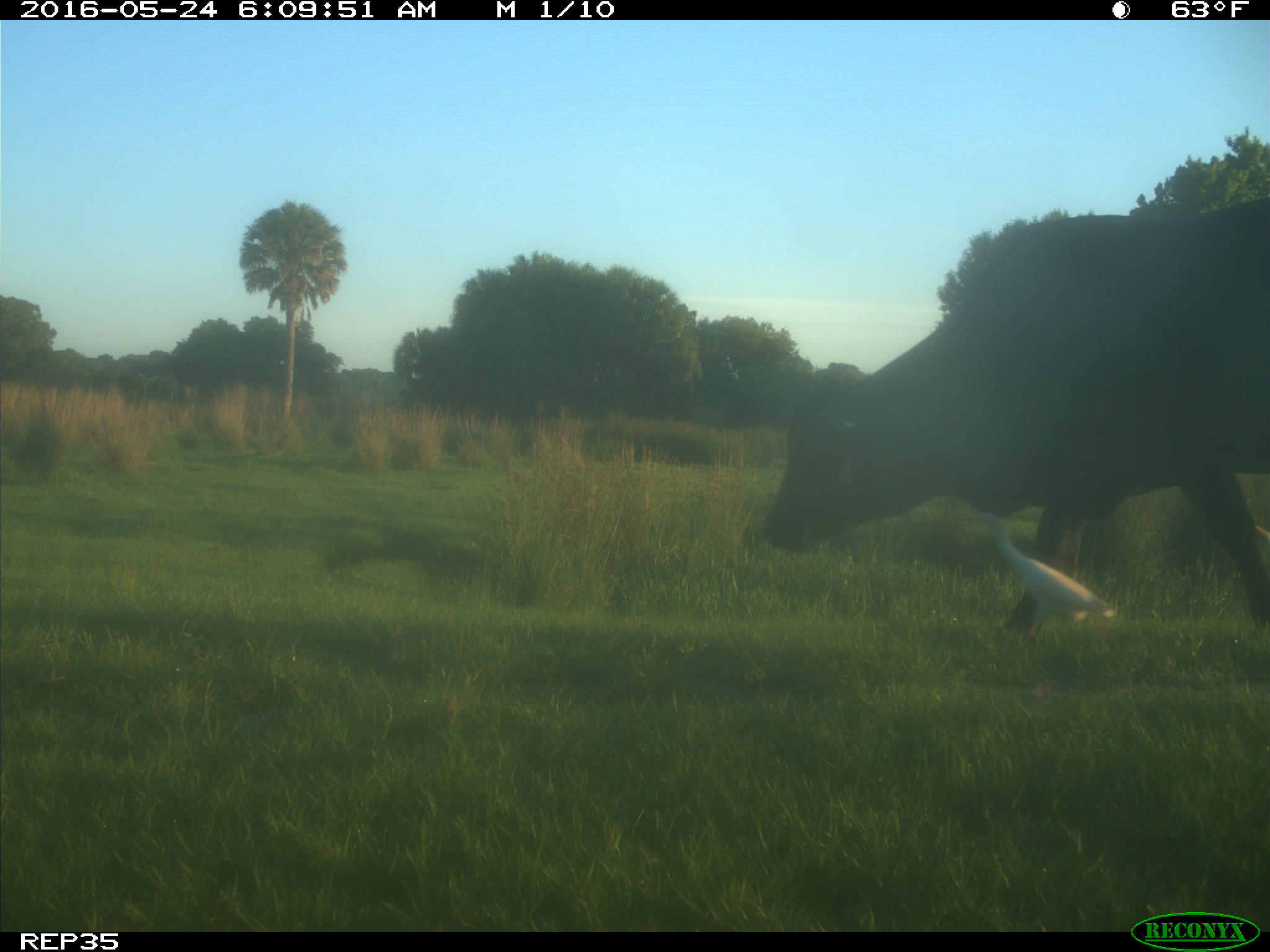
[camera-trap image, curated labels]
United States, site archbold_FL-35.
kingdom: Animalia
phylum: Chordata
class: Mammalia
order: Artiodactyla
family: Bovidae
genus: Bos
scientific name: Bos taurus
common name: domestic cow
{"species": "Bos taurus (domestic cow)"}